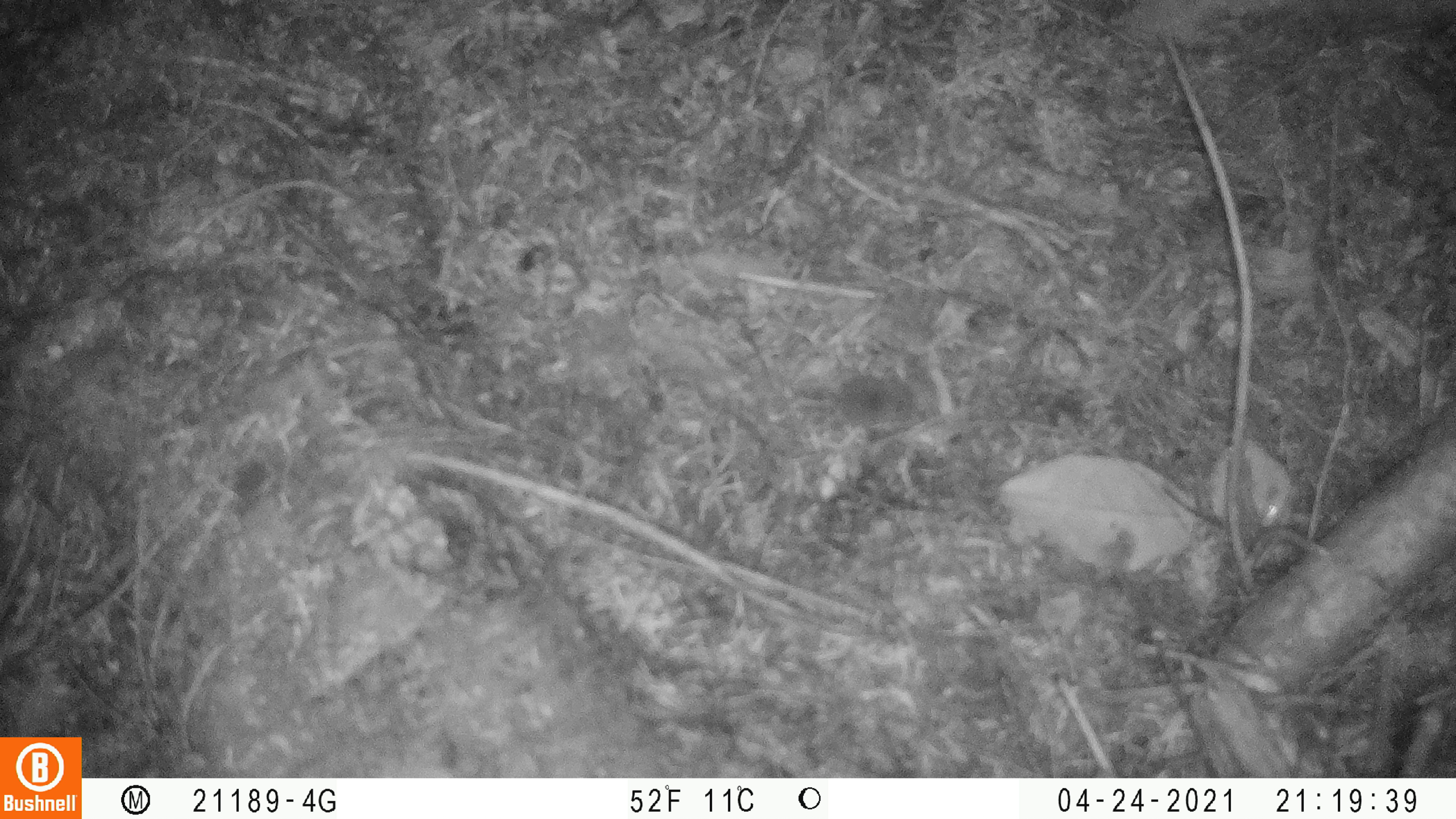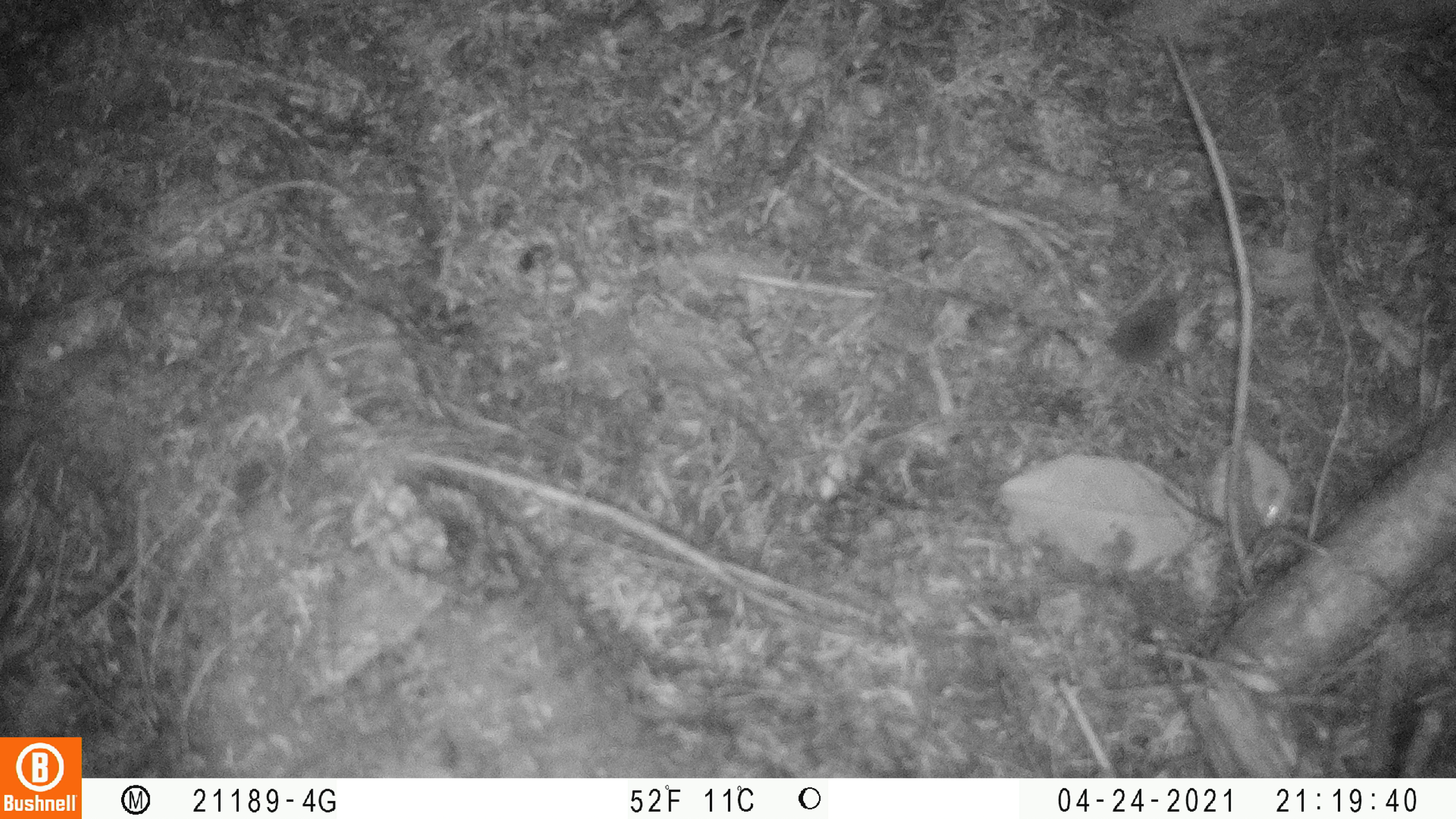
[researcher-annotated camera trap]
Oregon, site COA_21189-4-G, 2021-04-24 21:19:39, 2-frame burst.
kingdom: Animalia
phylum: Chordata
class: Mammalia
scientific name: Mammalia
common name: small mammal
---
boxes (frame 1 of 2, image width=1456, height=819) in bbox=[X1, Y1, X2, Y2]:
small mammal: bbox=[769, 367, 926, 431]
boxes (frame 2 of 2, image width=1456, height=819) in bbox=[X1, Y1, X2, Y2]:
small mammal: bbox=[1095, 289, 1187, 378]